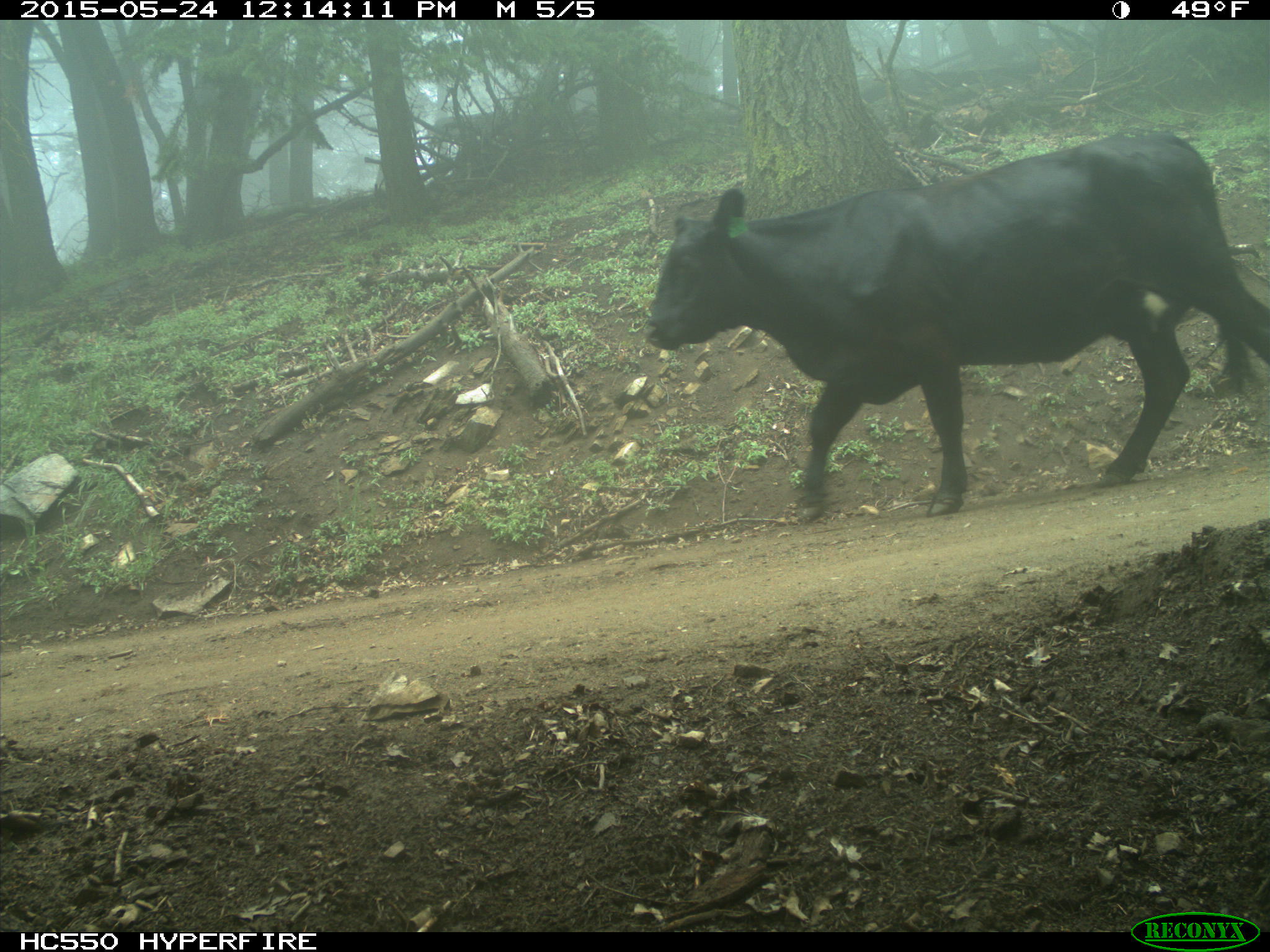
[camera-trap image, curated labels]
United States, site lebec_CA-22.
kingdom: Animalia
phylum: Chordata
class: Mammalia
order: Artiodactyla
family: Bovidae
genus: Bos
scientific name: Bos taurus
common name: domestic cow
Bos taurus (domestic cow).